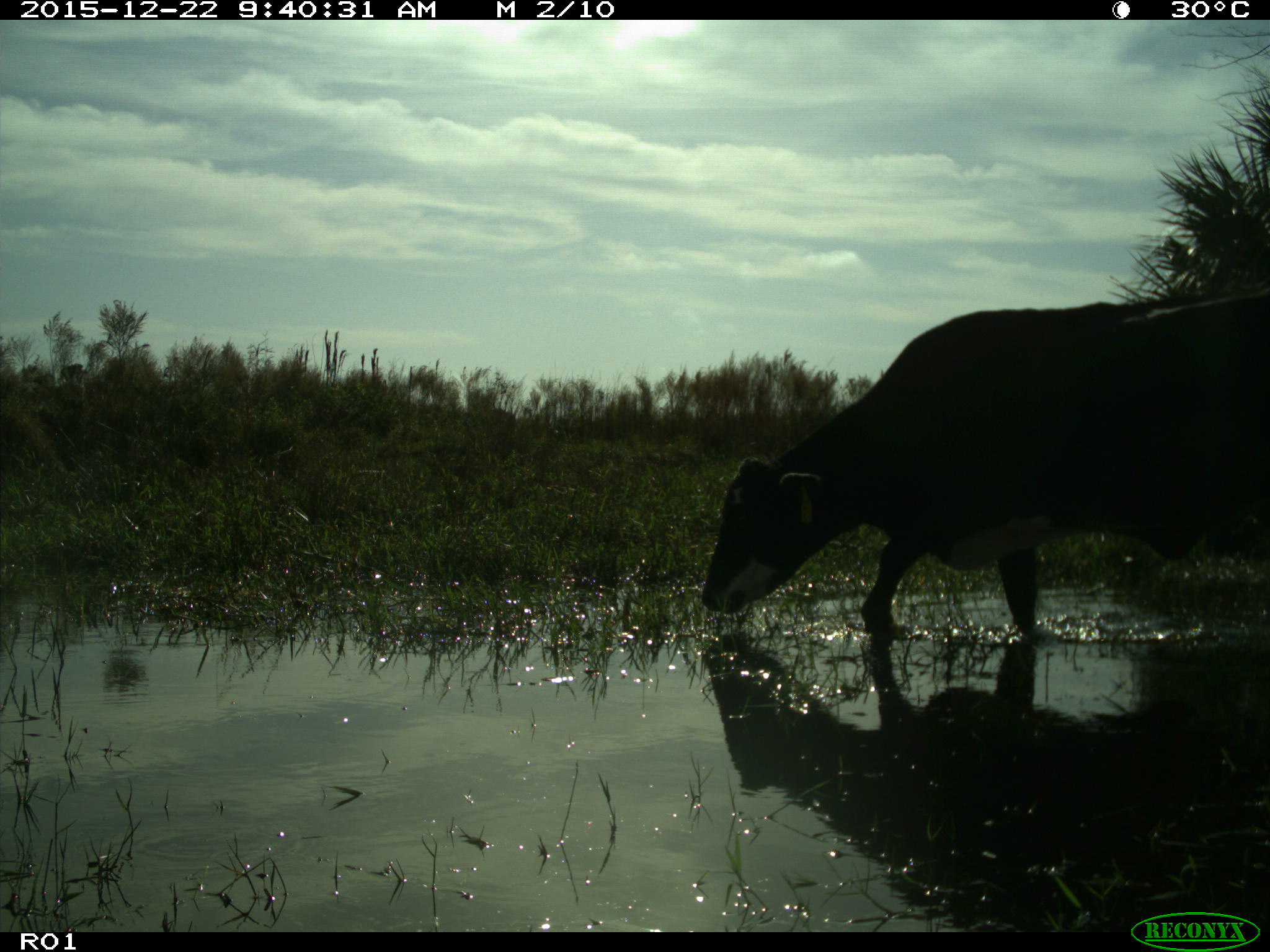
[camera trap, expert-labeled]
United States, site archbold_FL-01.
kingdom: Animalia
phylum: Chordata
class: Mammalia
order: Artiodactyla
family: Bovidae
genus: Bos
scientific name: Bos taurus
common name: domestic cow